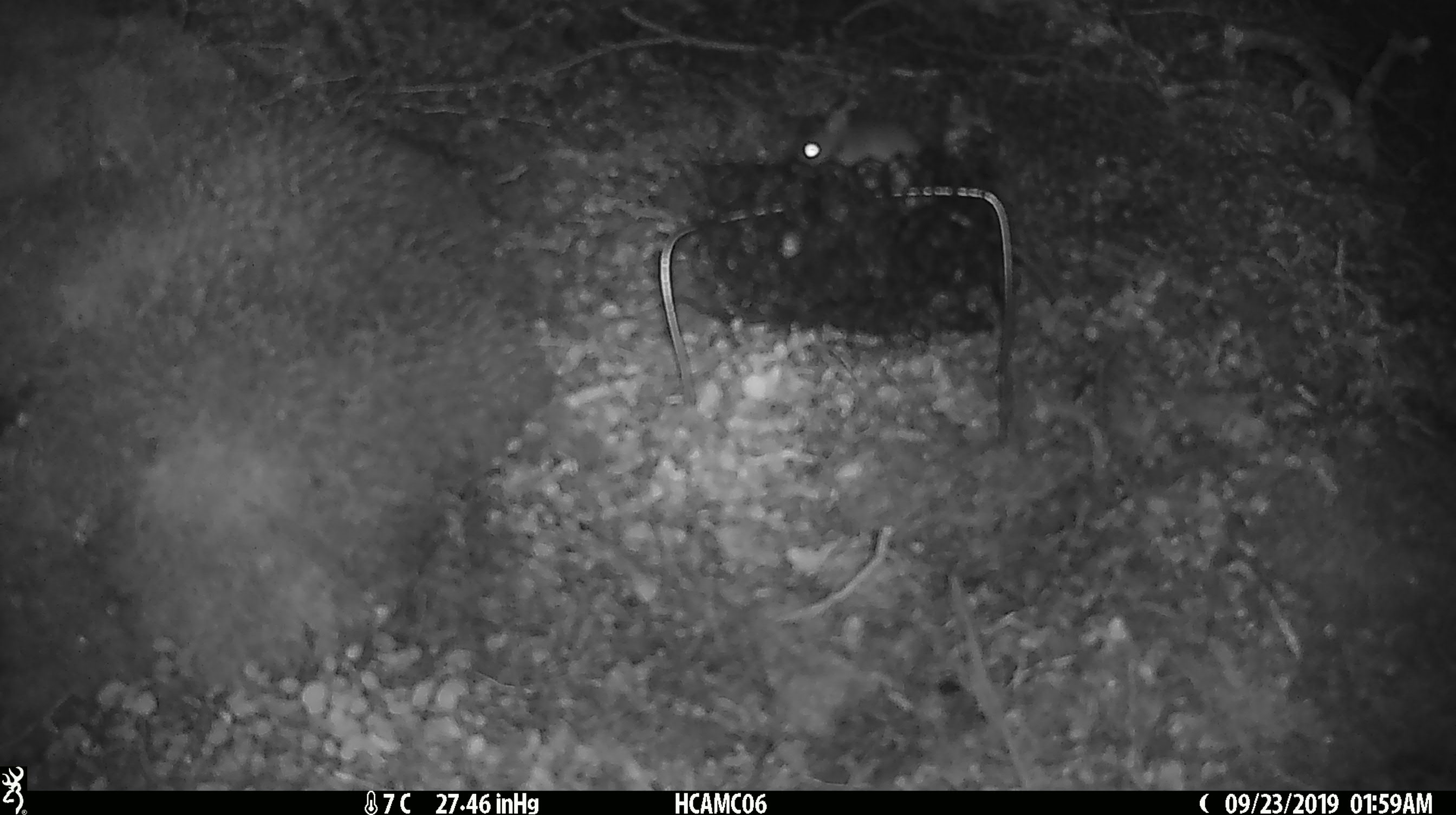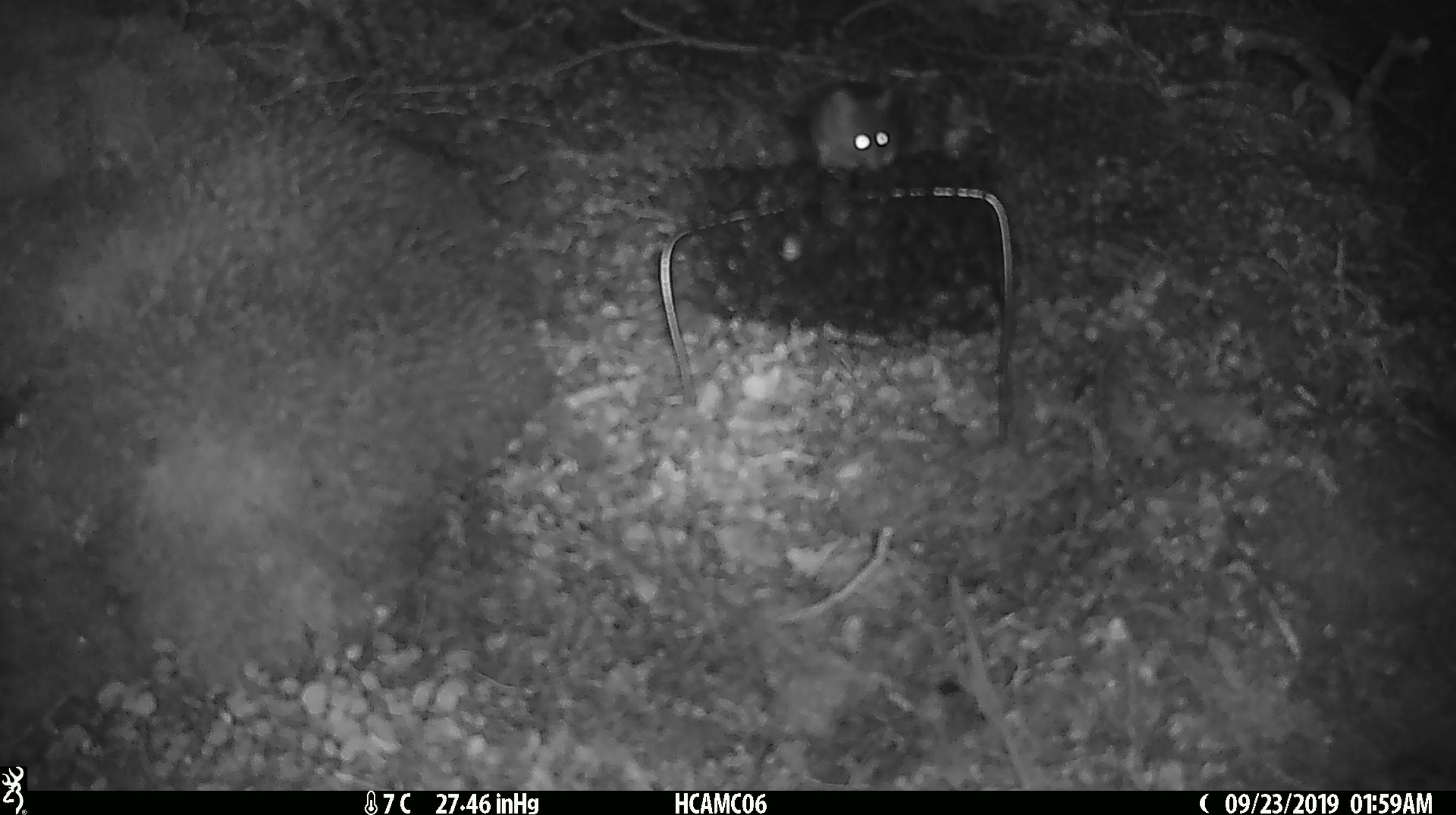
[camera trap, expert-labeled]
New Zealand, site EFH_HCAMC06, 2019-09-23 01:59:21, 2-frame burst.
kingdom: Animalia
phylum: Chordata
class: Mammalia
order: Rodentia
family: Muridae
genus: Mus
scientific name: Mus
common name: mouse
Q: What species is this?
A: Mouse (Mus).